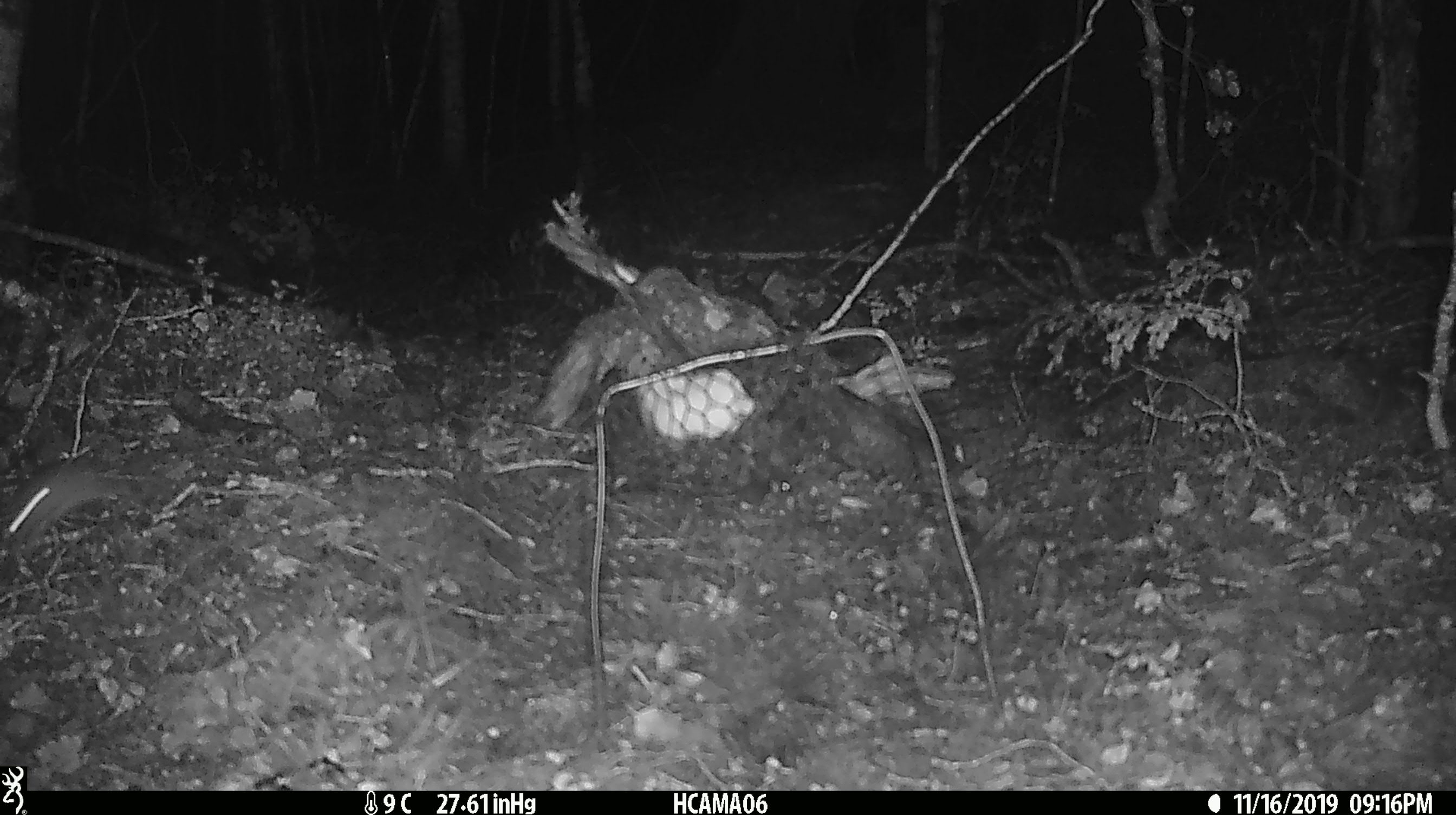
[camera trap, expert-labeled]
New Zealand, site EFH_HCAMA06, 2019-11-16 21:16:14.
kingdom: Animalia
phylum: Chordata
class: Mammalia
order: Rodentia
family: Muridae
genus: Mus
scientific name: Mus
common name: mouse